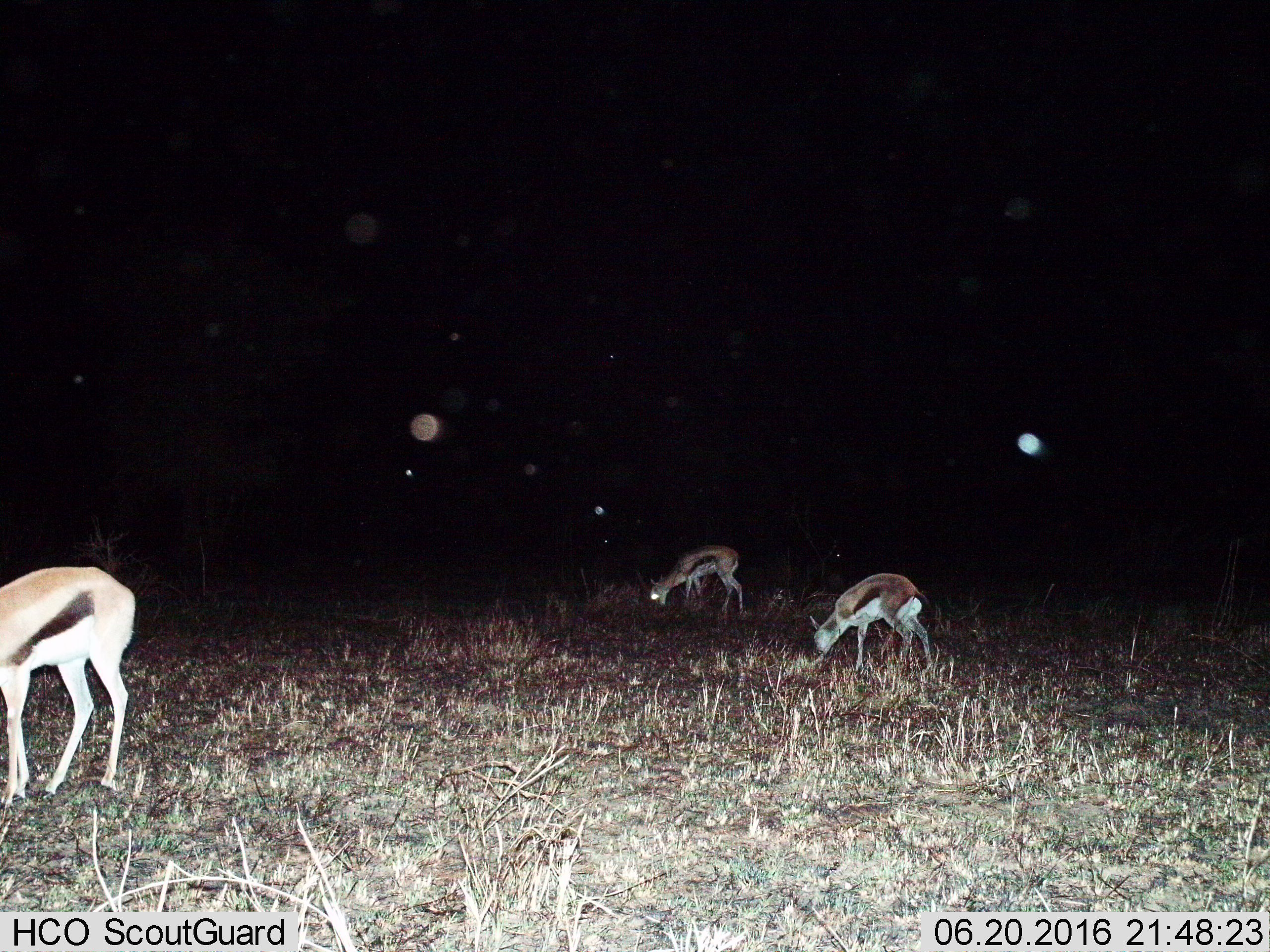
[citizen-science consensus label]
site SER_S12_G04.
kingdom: Animalia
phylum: Chordata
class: Mammalia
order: Artiodactyla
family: Bovidae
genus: Eudorcas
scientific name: Eudorcas thomsonii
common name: thomson's gazelle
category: gazellethomsons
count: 3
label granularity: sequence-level